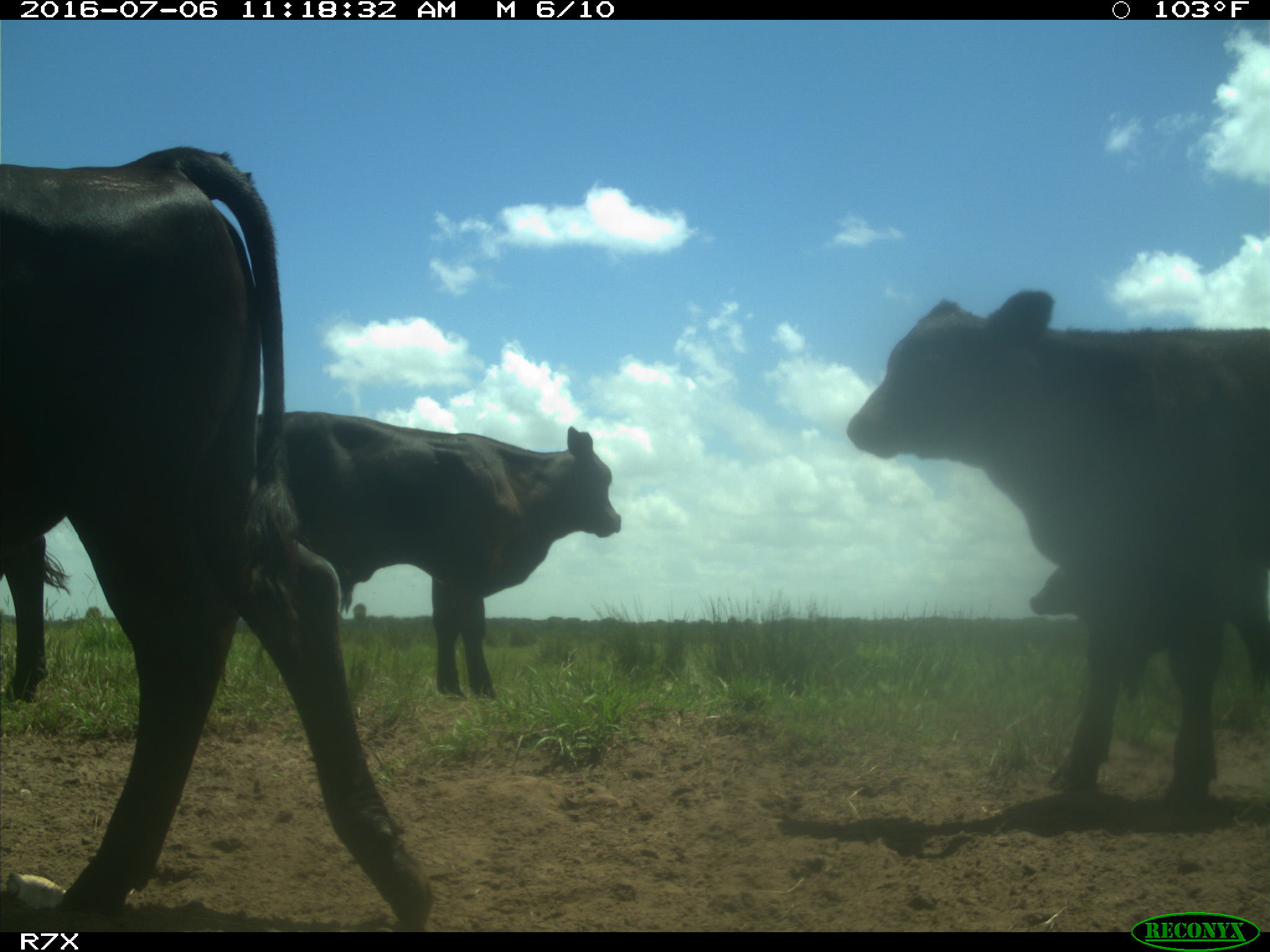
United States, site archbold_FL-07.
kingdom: Animalia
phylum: Chordata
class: Mammalia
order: Artiodactyla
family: Bovidae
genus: Bos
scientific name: Bos taurus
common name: domestic cow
Bos taurus (domestic cow).